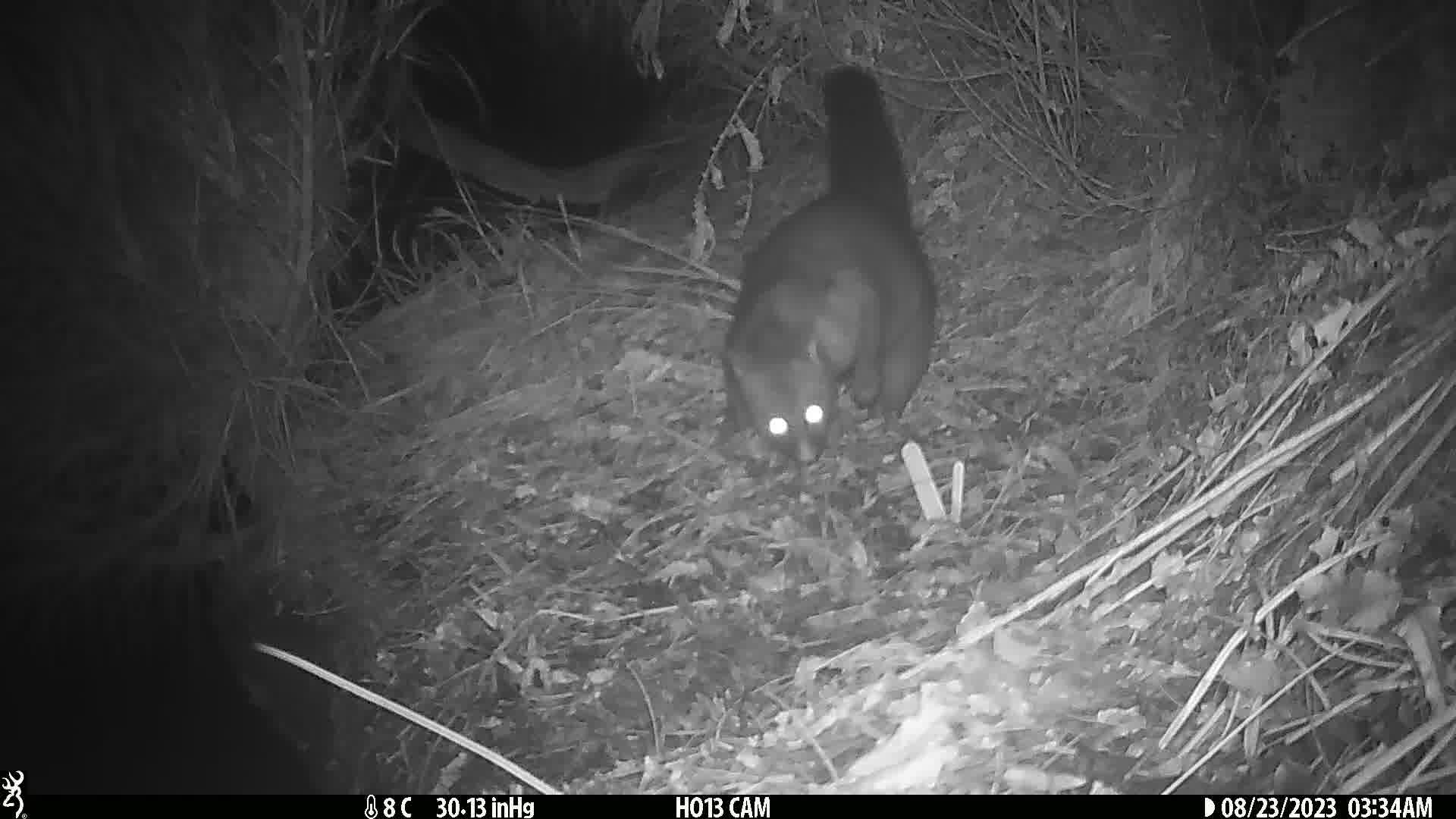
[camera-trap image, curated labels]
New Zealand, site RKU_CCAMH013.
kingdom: Animalia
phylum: Chordata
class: Mammalia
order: Diprotodontia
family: Phalangeridae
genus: Trichosurus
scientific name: Trichosurus vulpecula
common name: common brushtail possum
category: possum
Possum (common brushtail possum) (Trichosurus vulpecula).